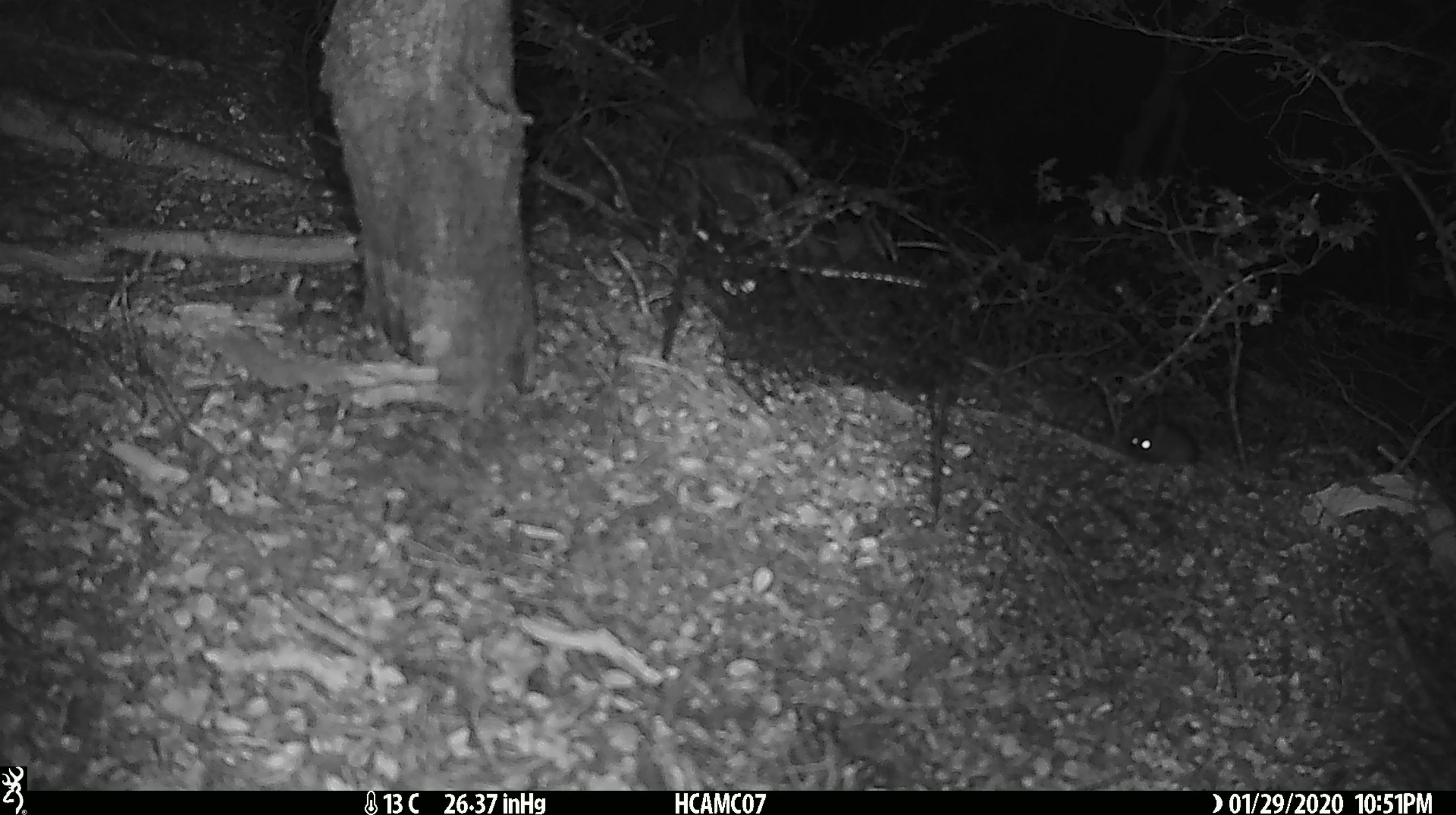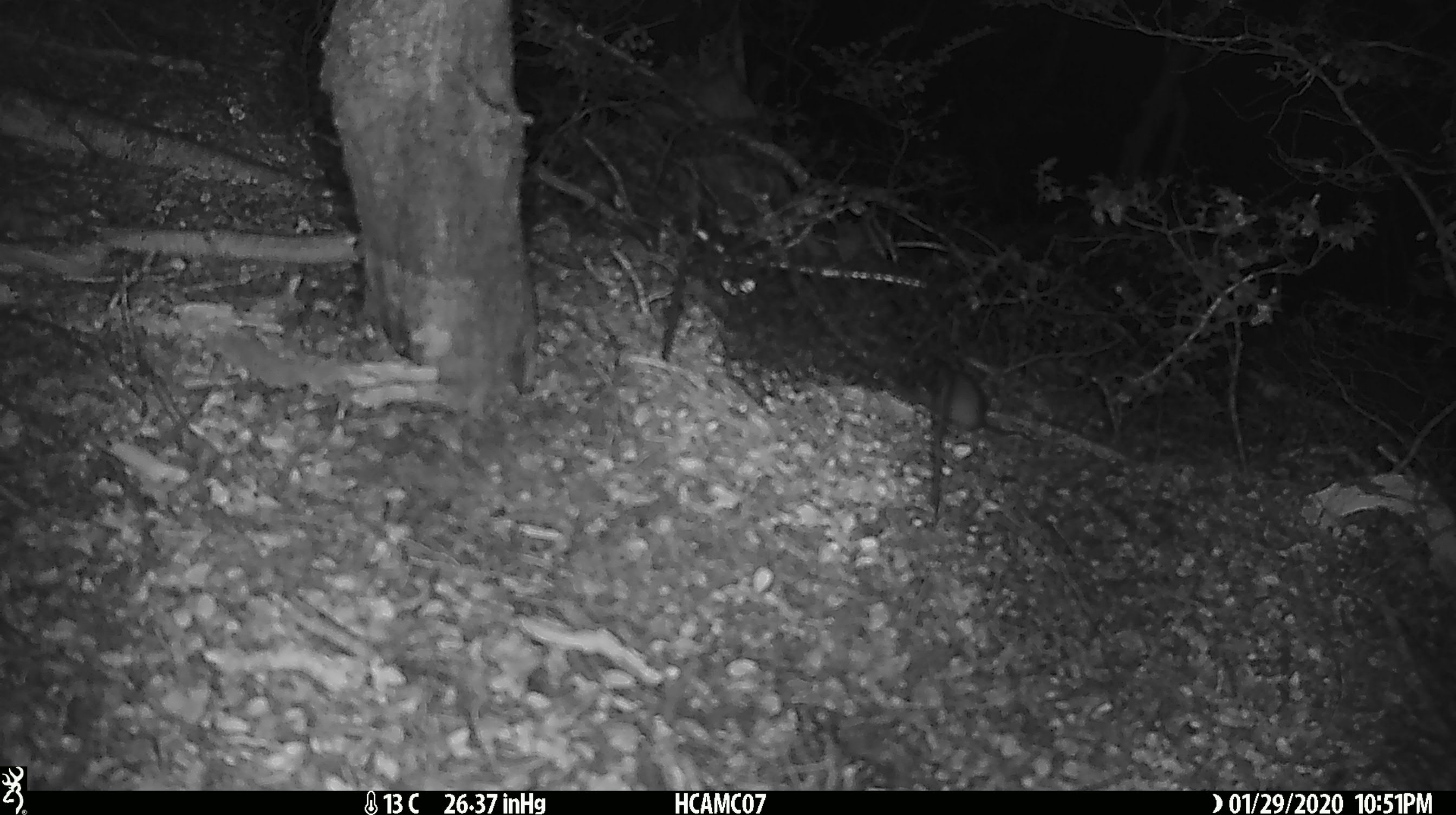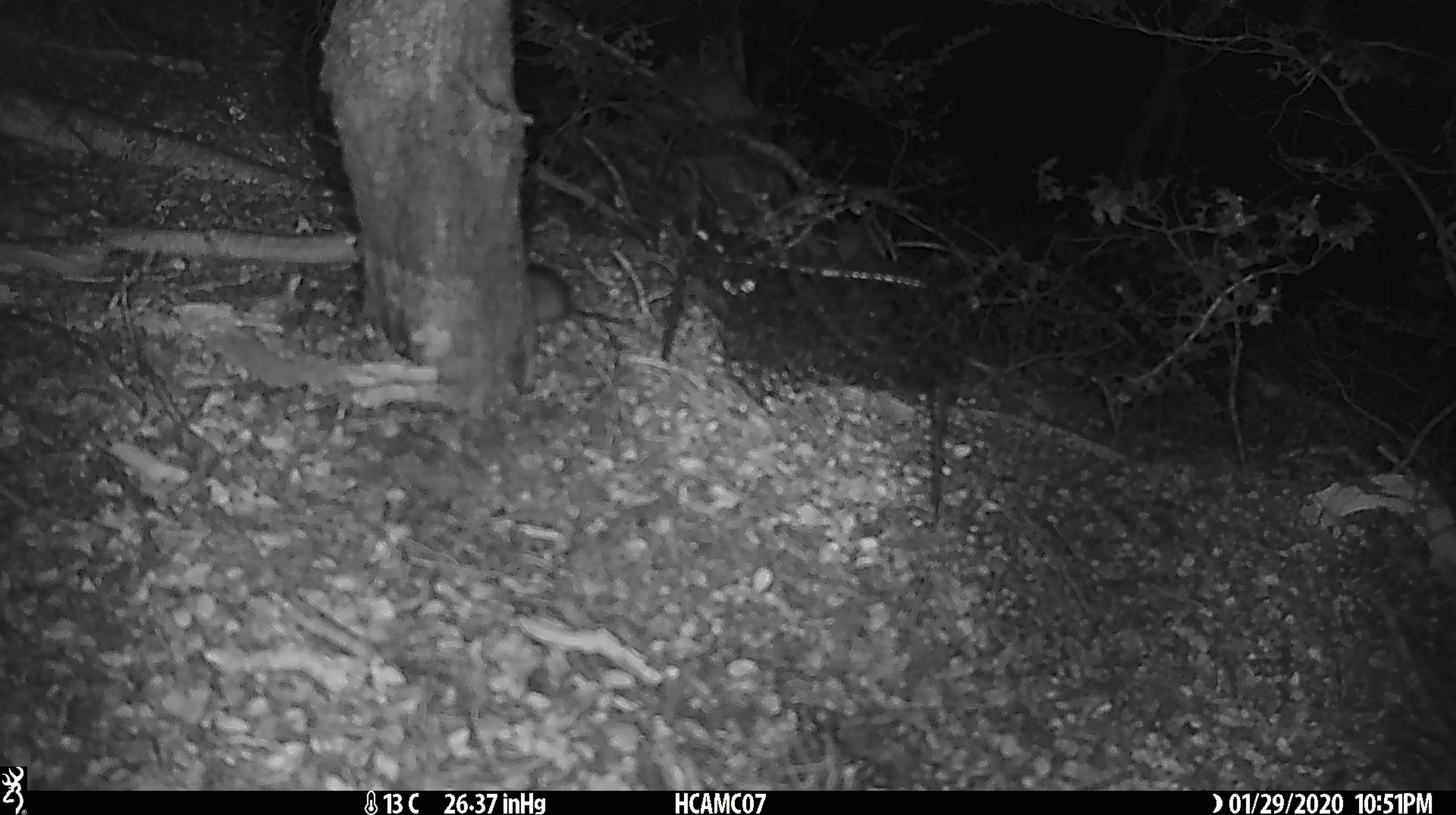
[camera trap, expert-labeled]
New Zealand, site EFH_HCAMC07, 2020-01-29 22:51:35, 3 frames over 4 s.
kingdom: Animalia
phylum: Chordata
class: Mammalia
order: Rodentia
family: Muridae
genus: Mus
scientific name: Mus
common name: mouse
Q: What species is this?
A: Mouse (Mus).